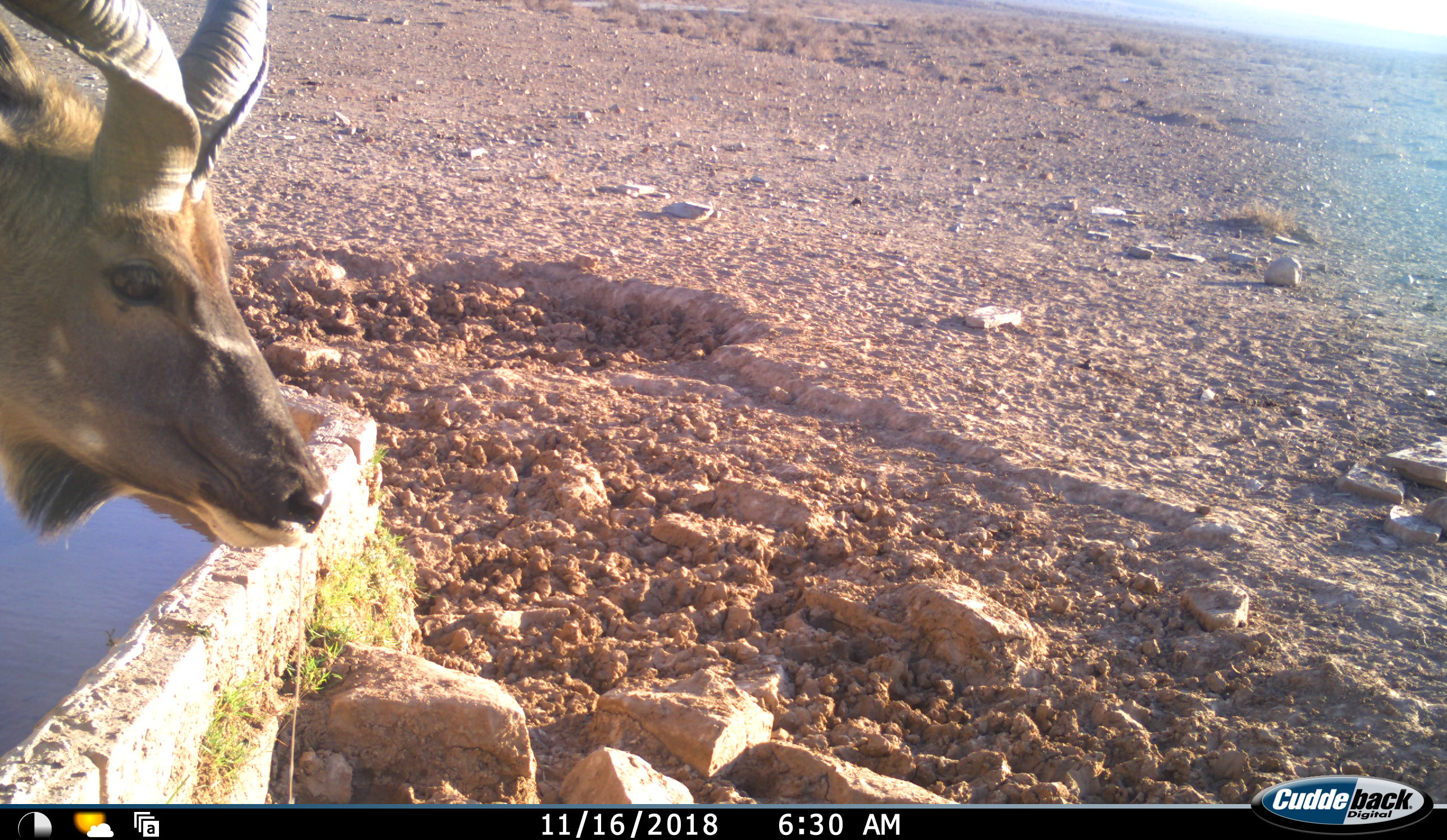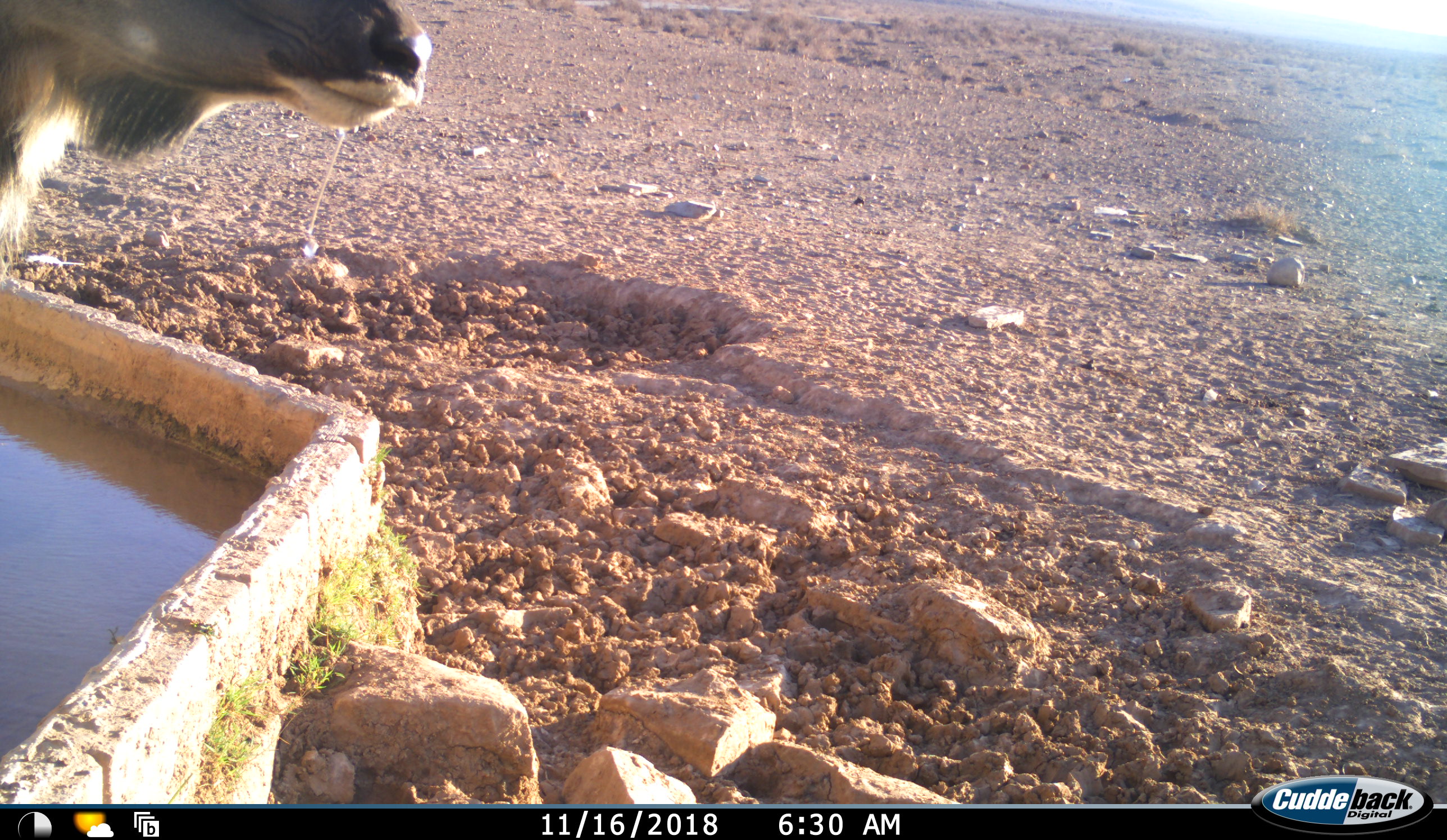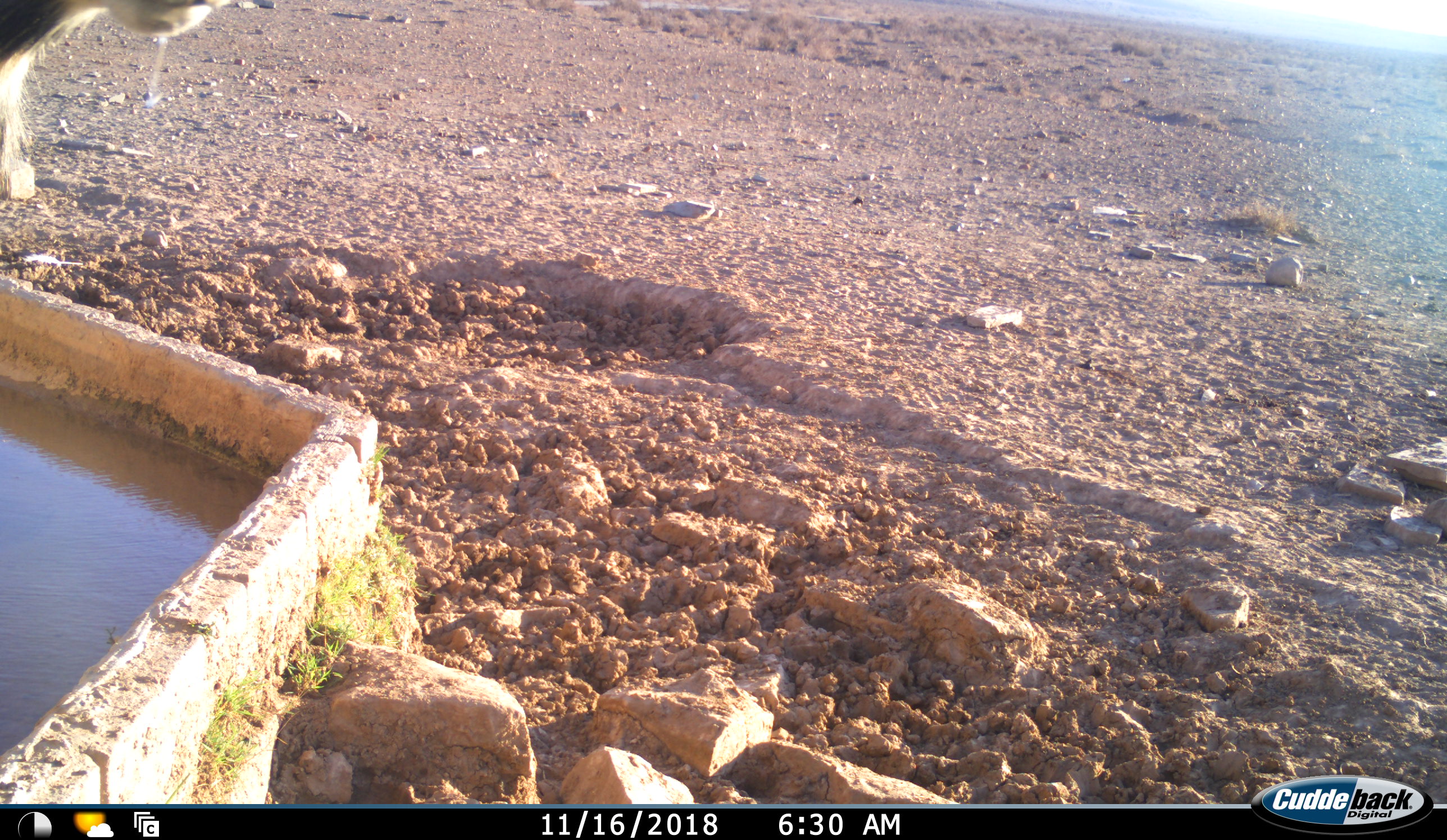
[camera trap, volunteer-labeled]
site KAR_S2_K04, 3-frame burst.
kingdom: Animalia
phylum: Chordata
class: Mammalia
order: Artiodactyla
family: Bovidae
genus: Tragelaphus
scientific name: Tragelaphus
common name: kudu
Kudu (Tragelaphus), count 1. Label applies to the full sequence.